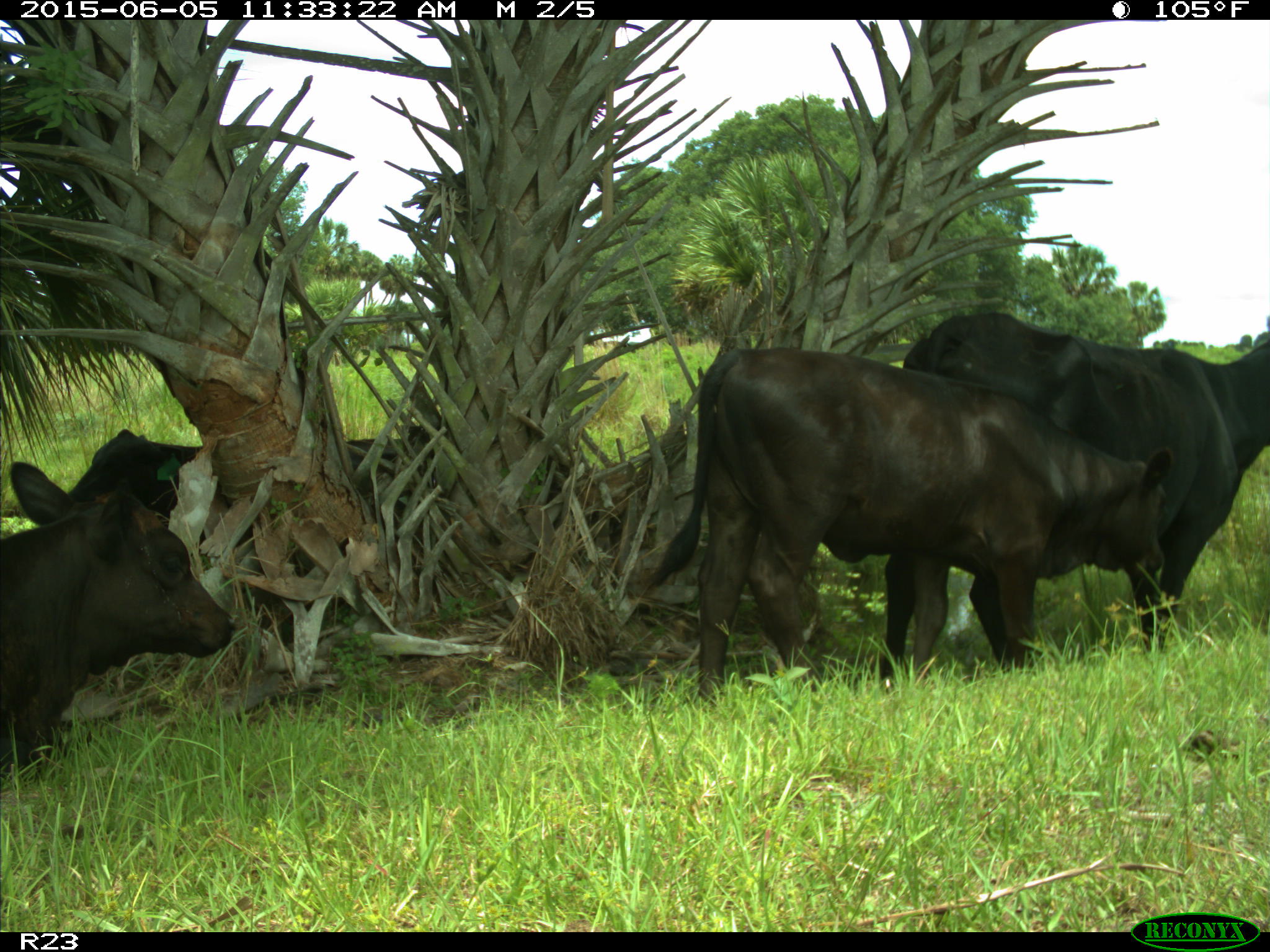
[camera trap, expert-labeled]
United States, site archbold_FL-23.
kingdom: Animalia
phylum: Chordata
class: Mammalia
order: Artiodactyla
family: Bovidae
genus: Bos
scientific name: Bos taurus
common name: domestic cow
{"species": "Bos taurus (domestic cow)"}